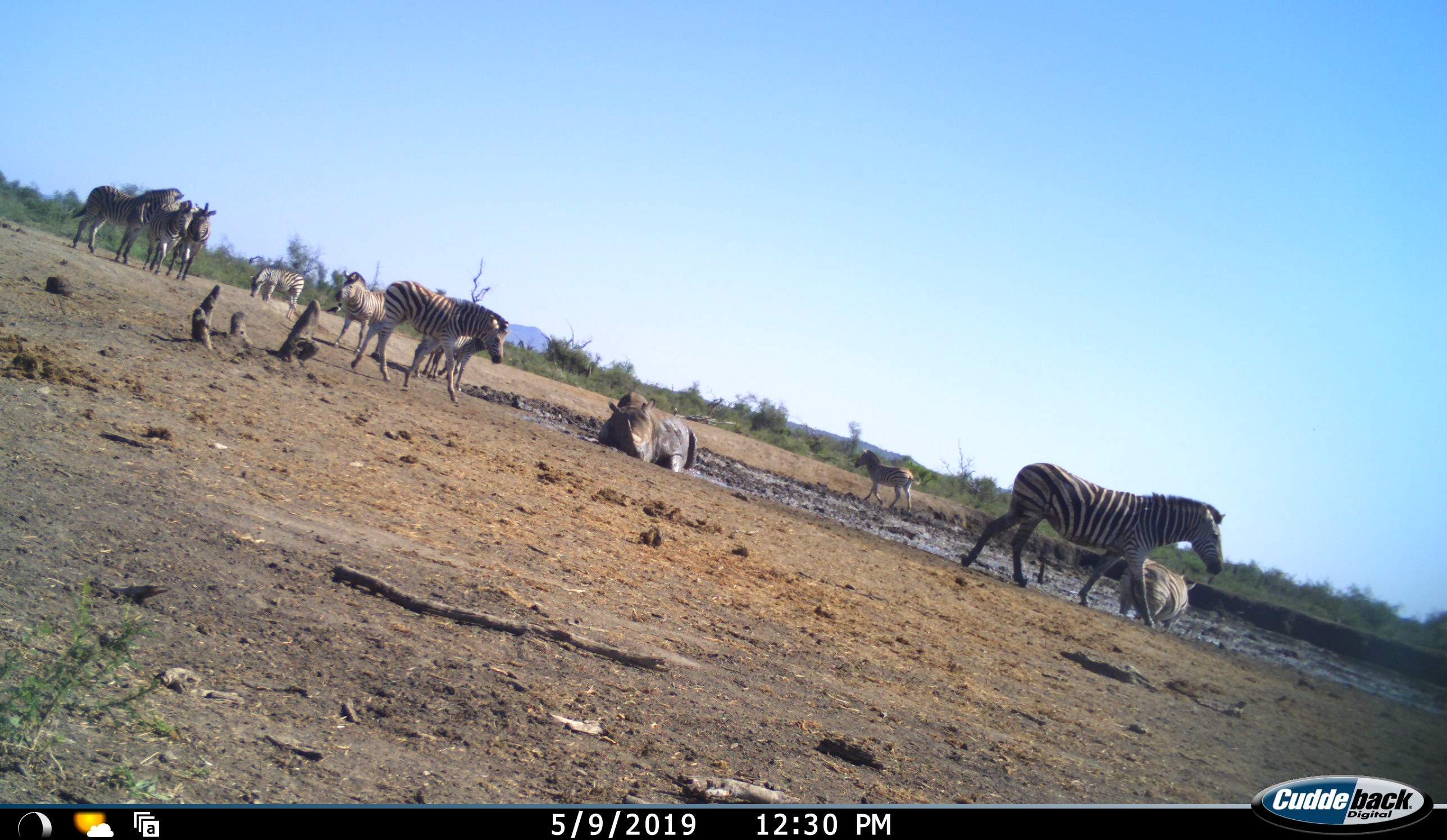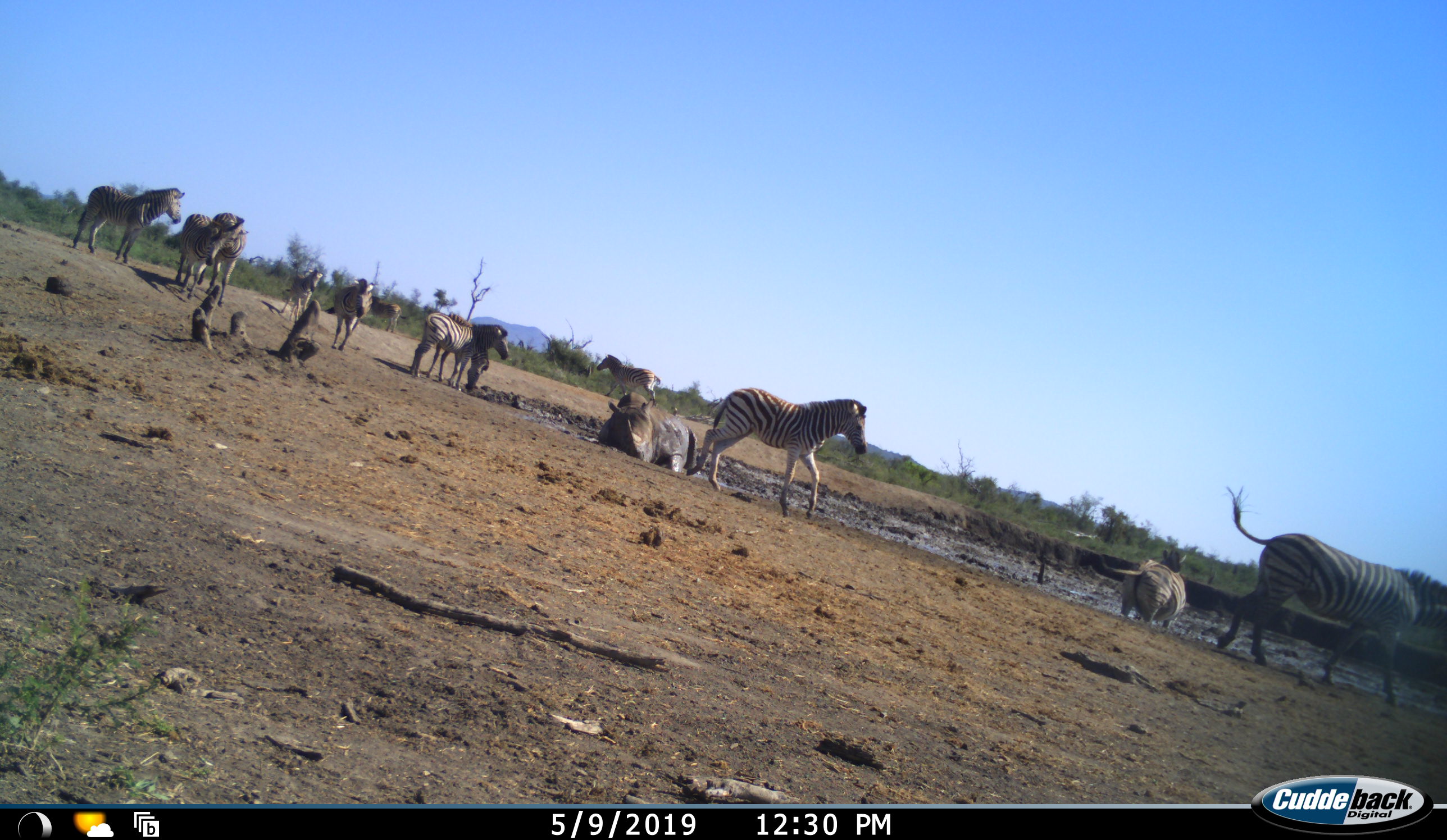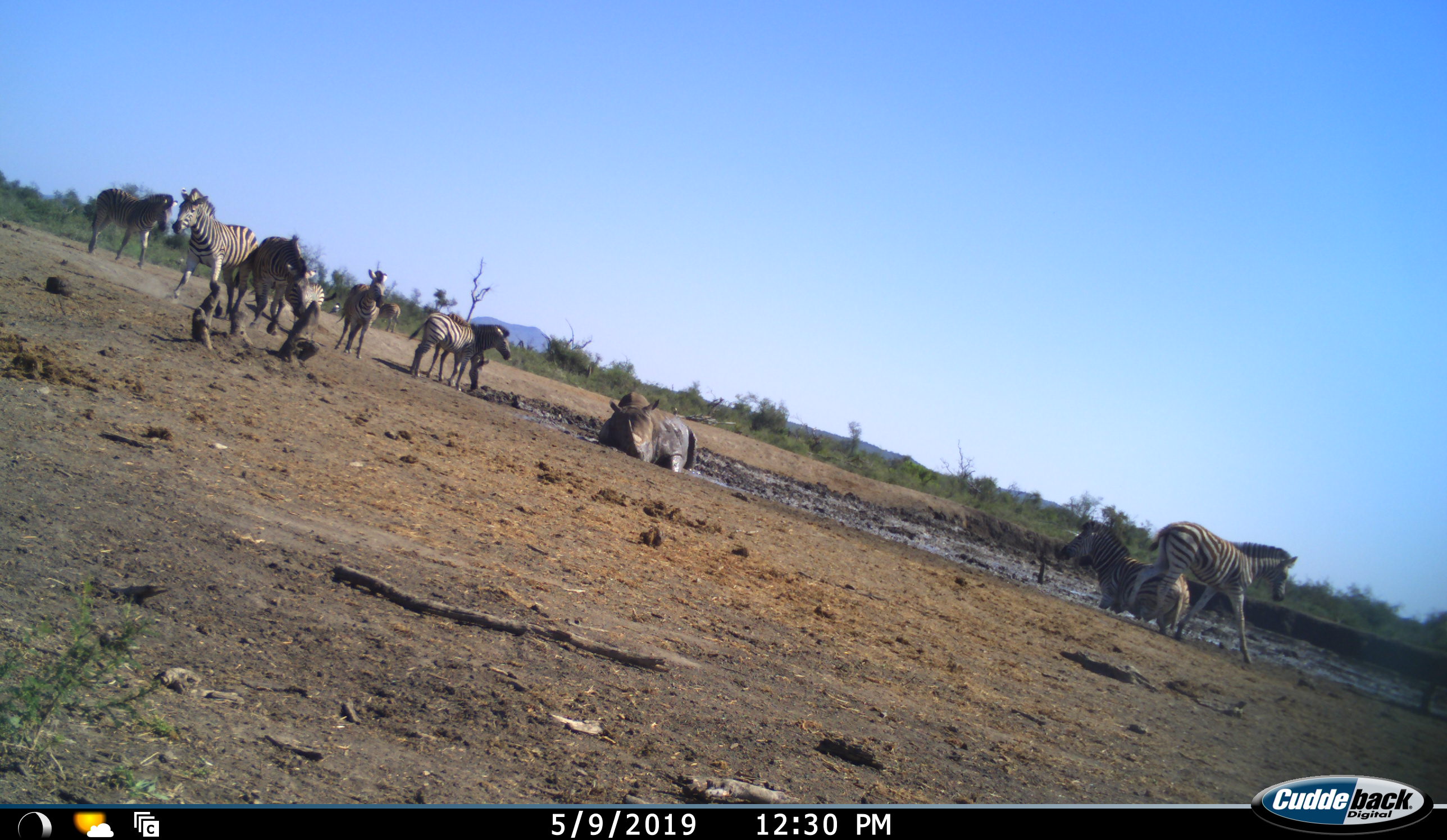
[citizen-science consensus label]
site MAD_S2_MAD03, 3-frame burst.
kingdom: Animalia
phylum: Chordata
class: Mammalia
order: Perissodactyla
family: Rhinocerotidae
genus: Ceratotherium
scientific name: Ceratotherium simum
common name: white rhinoceros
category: rhinoceroswhite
Rhinoceroswhite (white rhinoceros) (Ceratotherium simum), count 1. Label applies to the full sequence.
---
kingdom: Animalia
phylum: Chordata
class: Mammalia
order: Perissodactyla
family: Equidae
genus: Equus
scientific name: Equus quagga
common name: plains zebra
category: zebraplains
Zebraplains (plains zebra) (Equus quagga), count 10. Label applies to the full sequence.